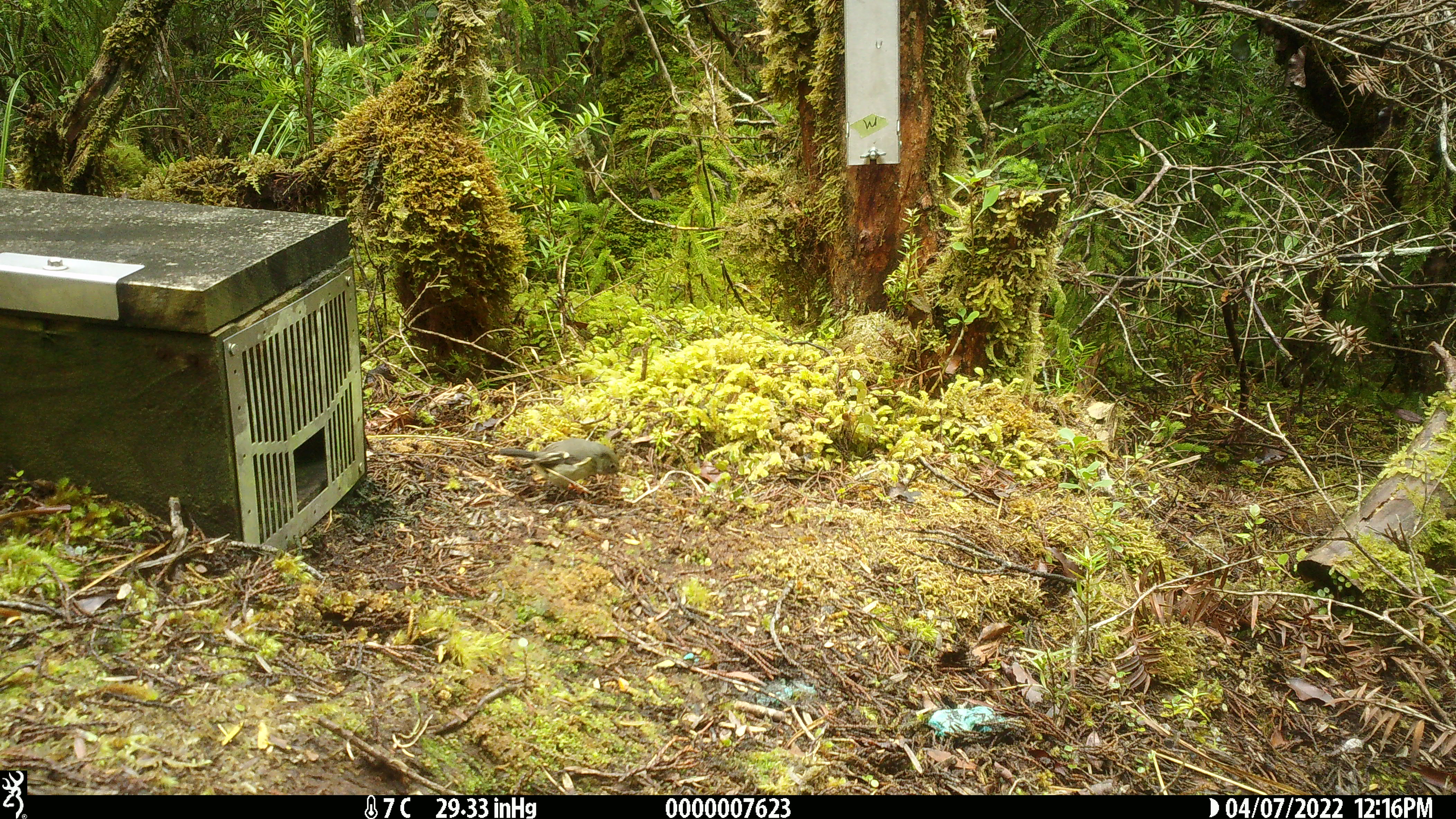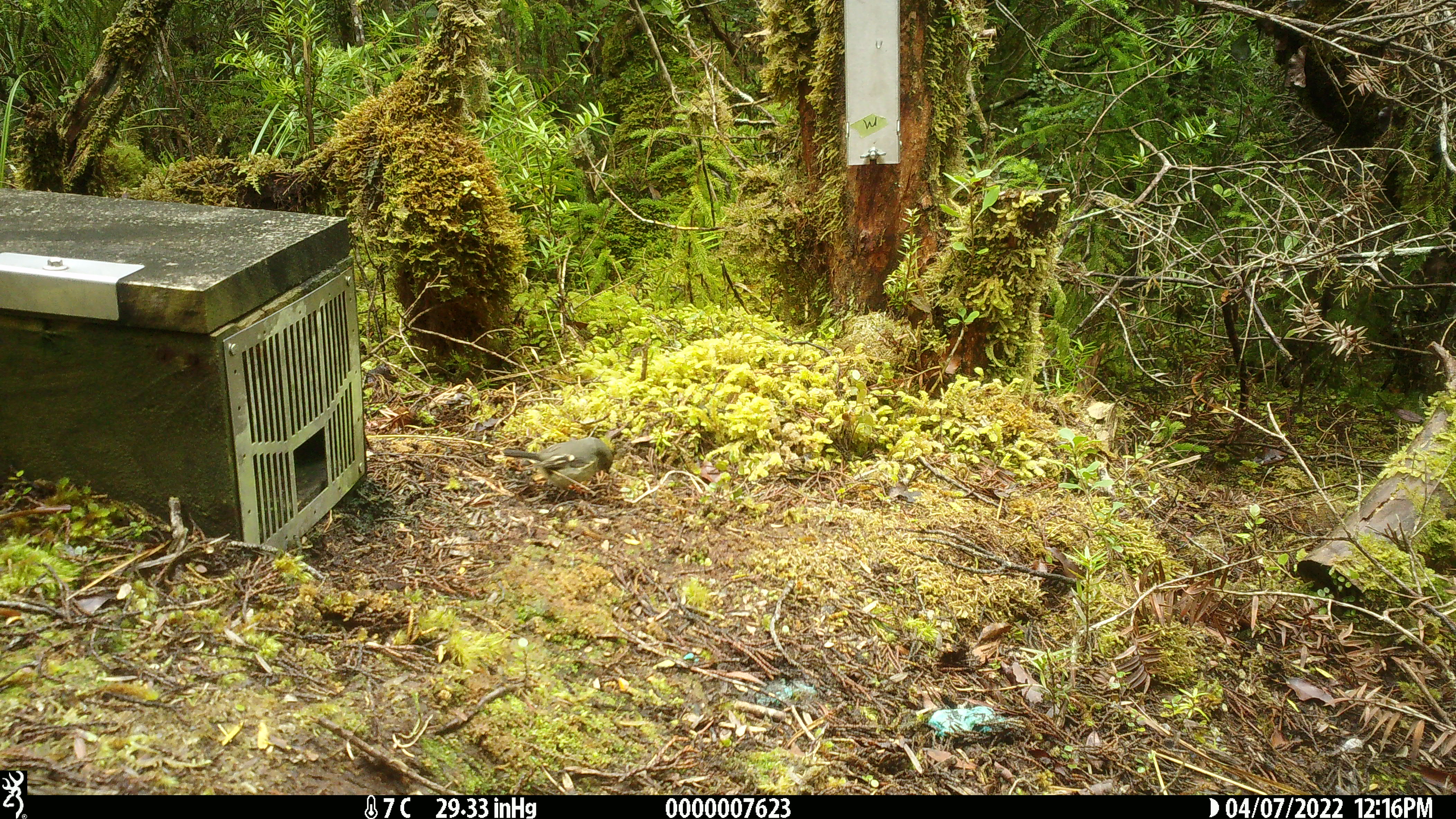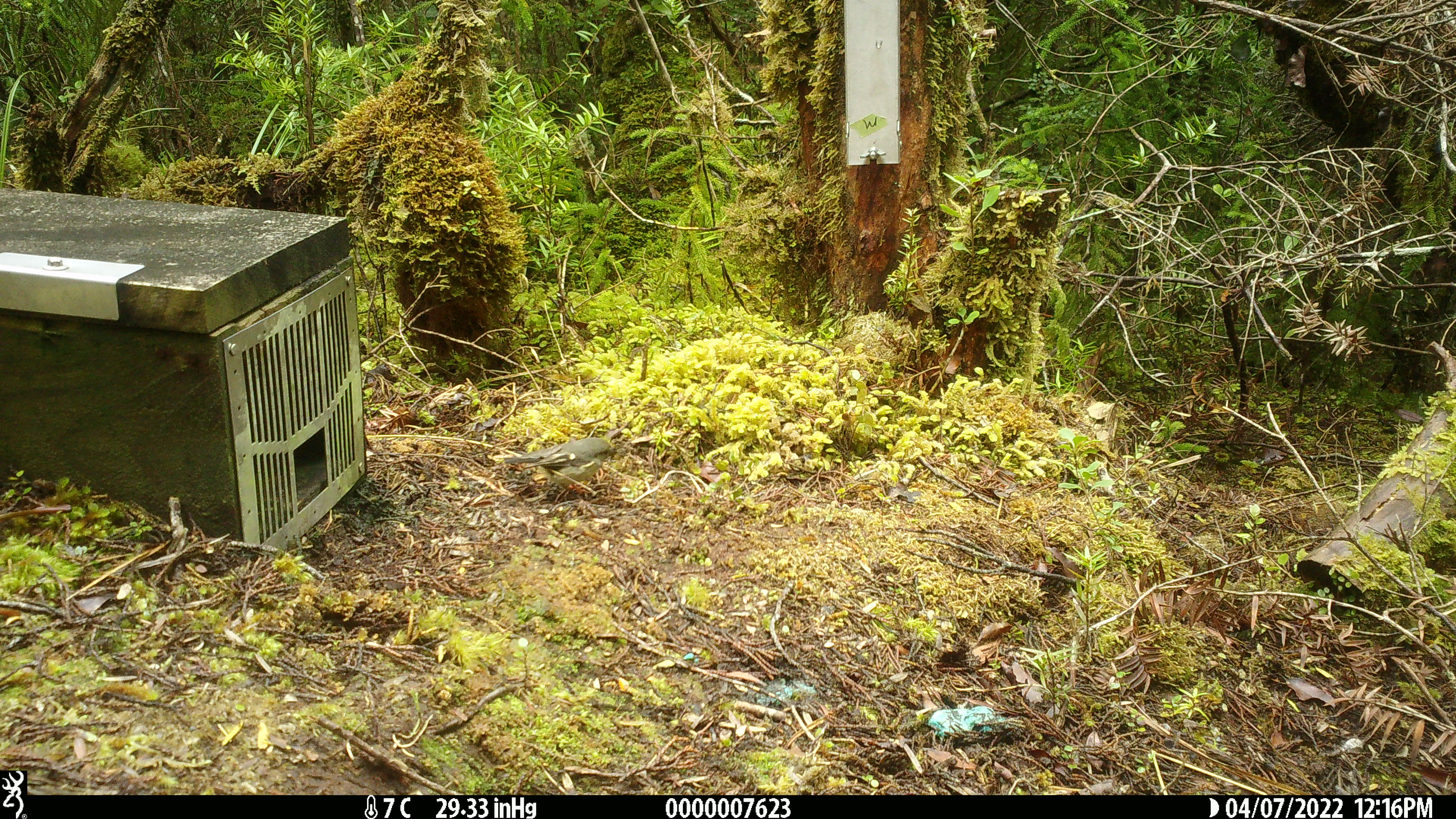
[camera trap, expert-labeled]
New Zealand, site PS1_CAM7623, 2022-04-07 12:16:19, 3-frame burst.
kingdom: Animalia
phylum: Chordata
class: Aves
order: Passeriformes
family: Petroicidae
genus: Petroica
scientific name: Petroica macrocephala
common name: tomtit